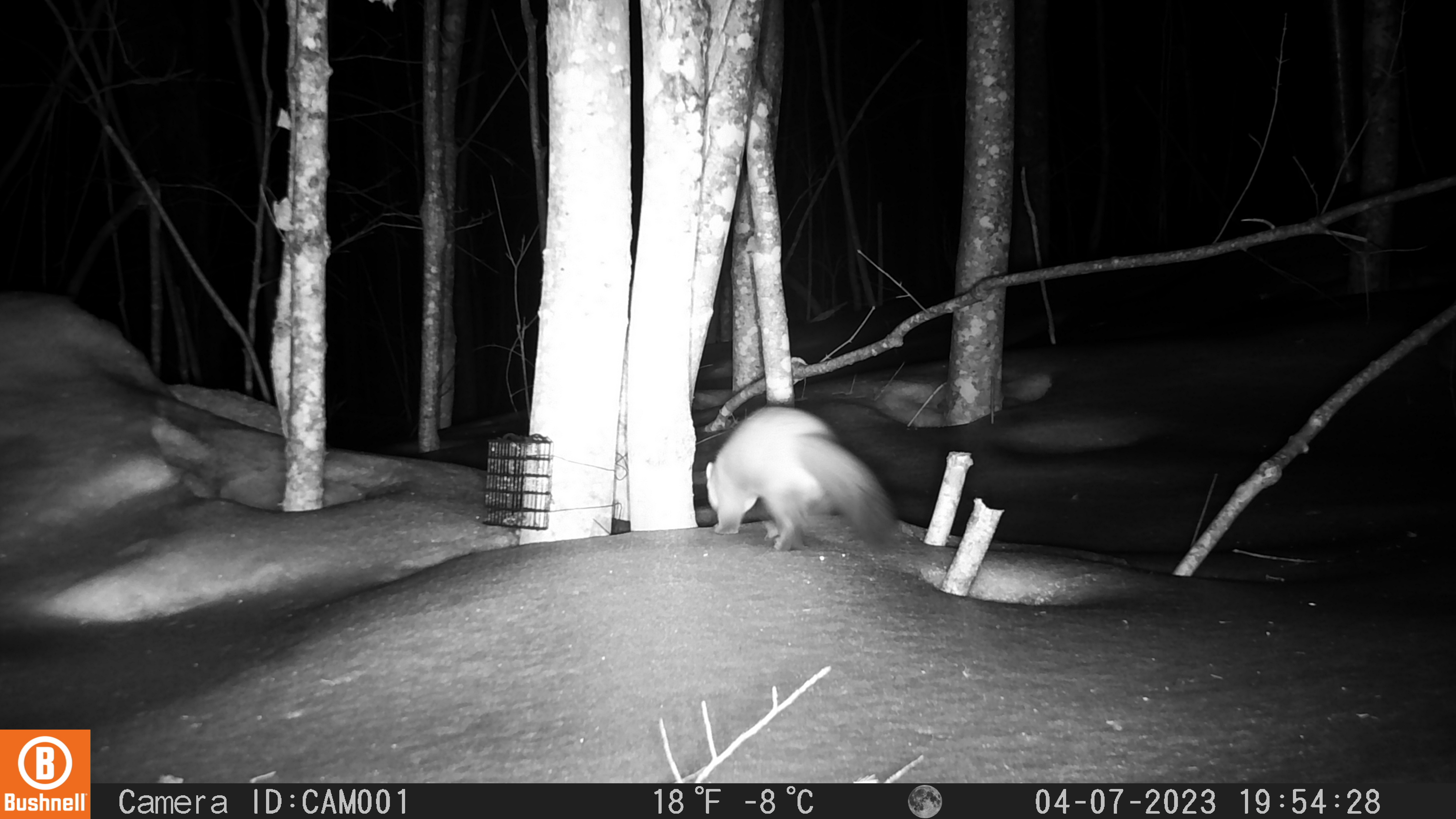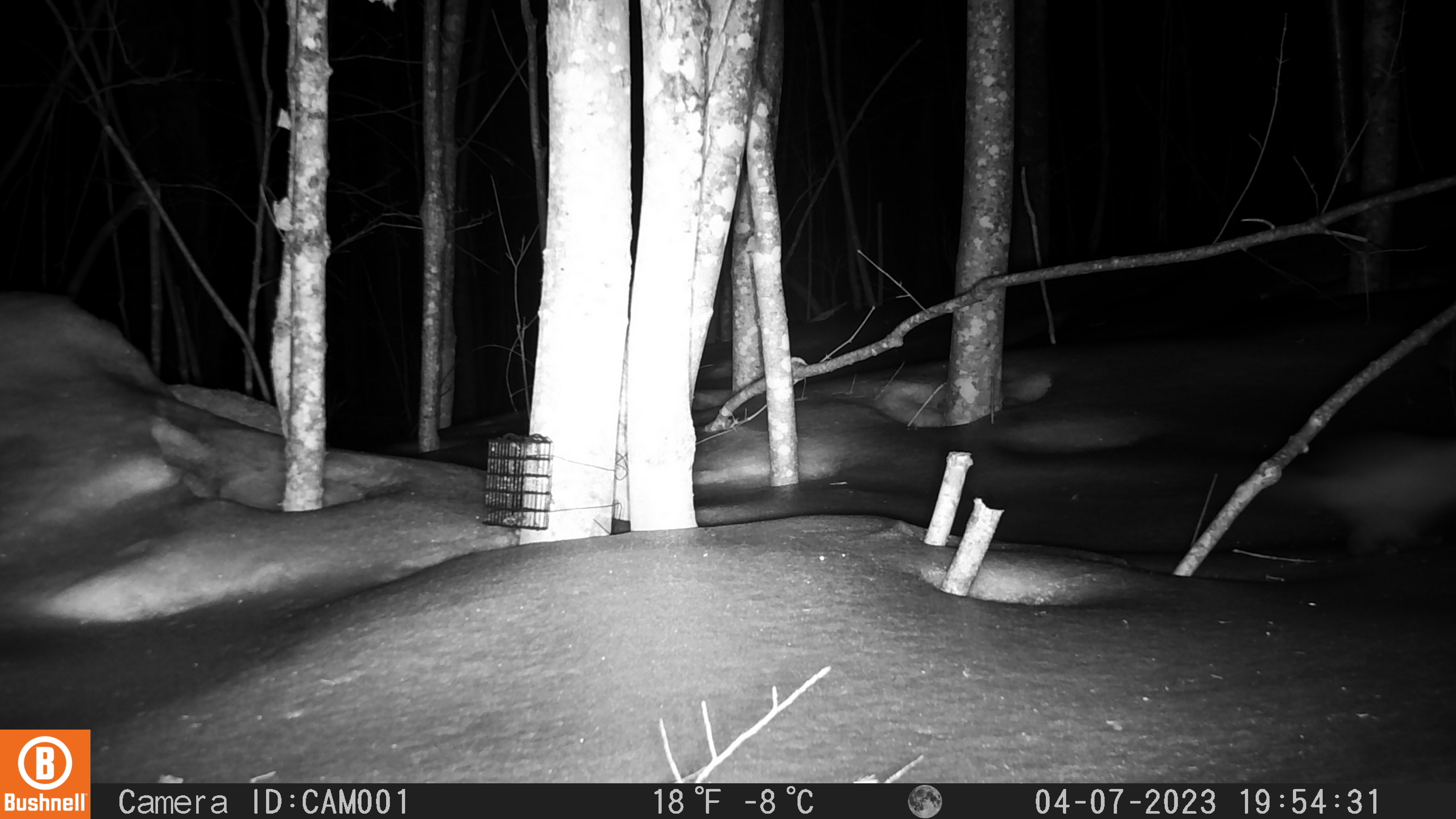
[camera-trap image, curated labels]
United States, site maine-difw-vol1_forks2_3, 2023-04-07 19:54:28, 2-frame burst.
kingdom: Animalia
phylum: Chordata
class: Mammalia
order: Carnivora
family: Mustelidae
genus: Martes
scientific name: Martes americana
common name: american marten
American marten (Martes americana).